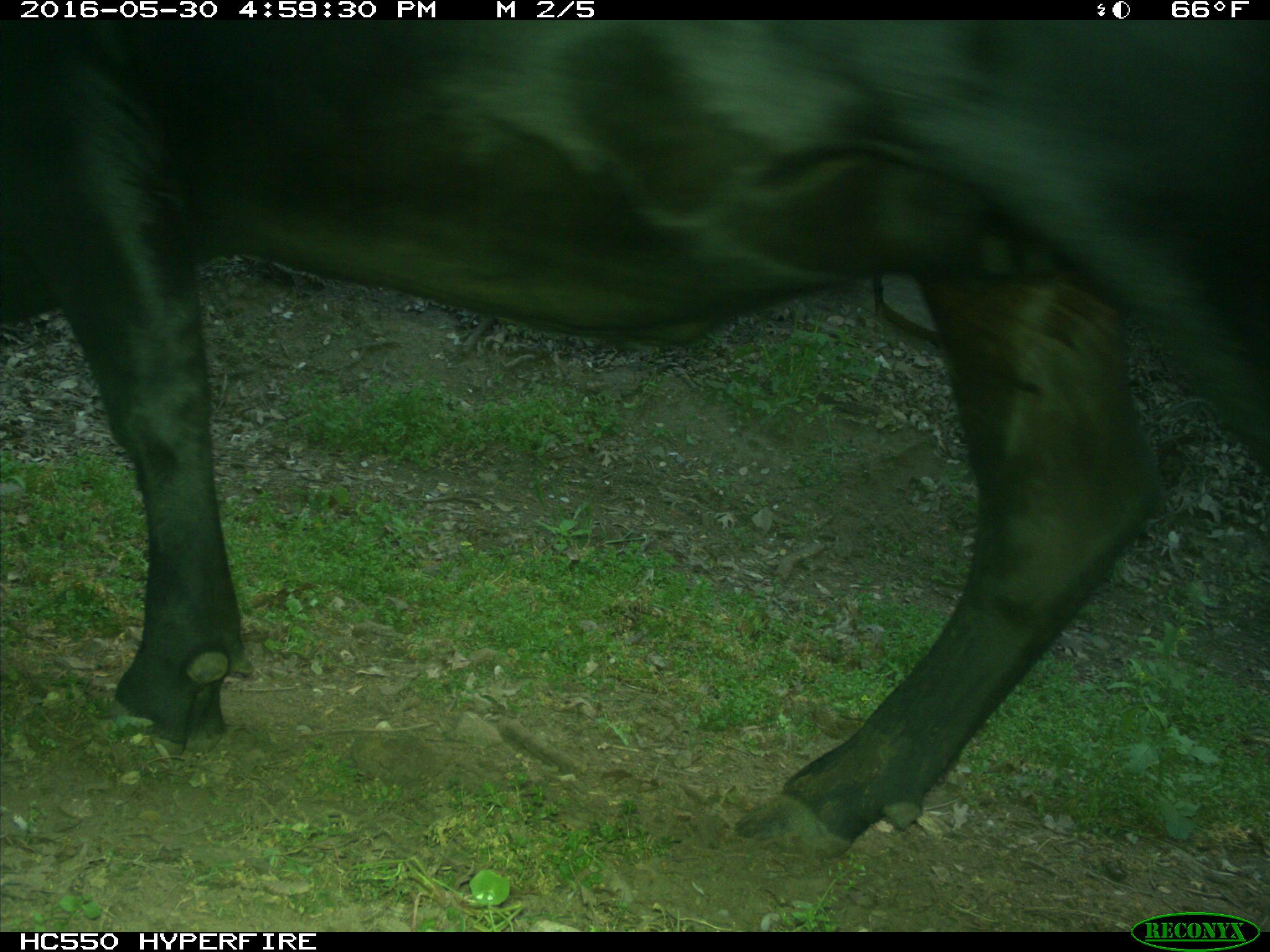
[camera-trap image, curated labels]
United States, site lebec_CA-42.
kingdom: Animalia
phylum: Chordata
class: Mammalia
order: Artiodactyla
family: Bovidae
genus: Bos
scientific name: Bos taurus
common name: domestic cow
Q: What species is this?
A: Bos taurus (domestic cow).